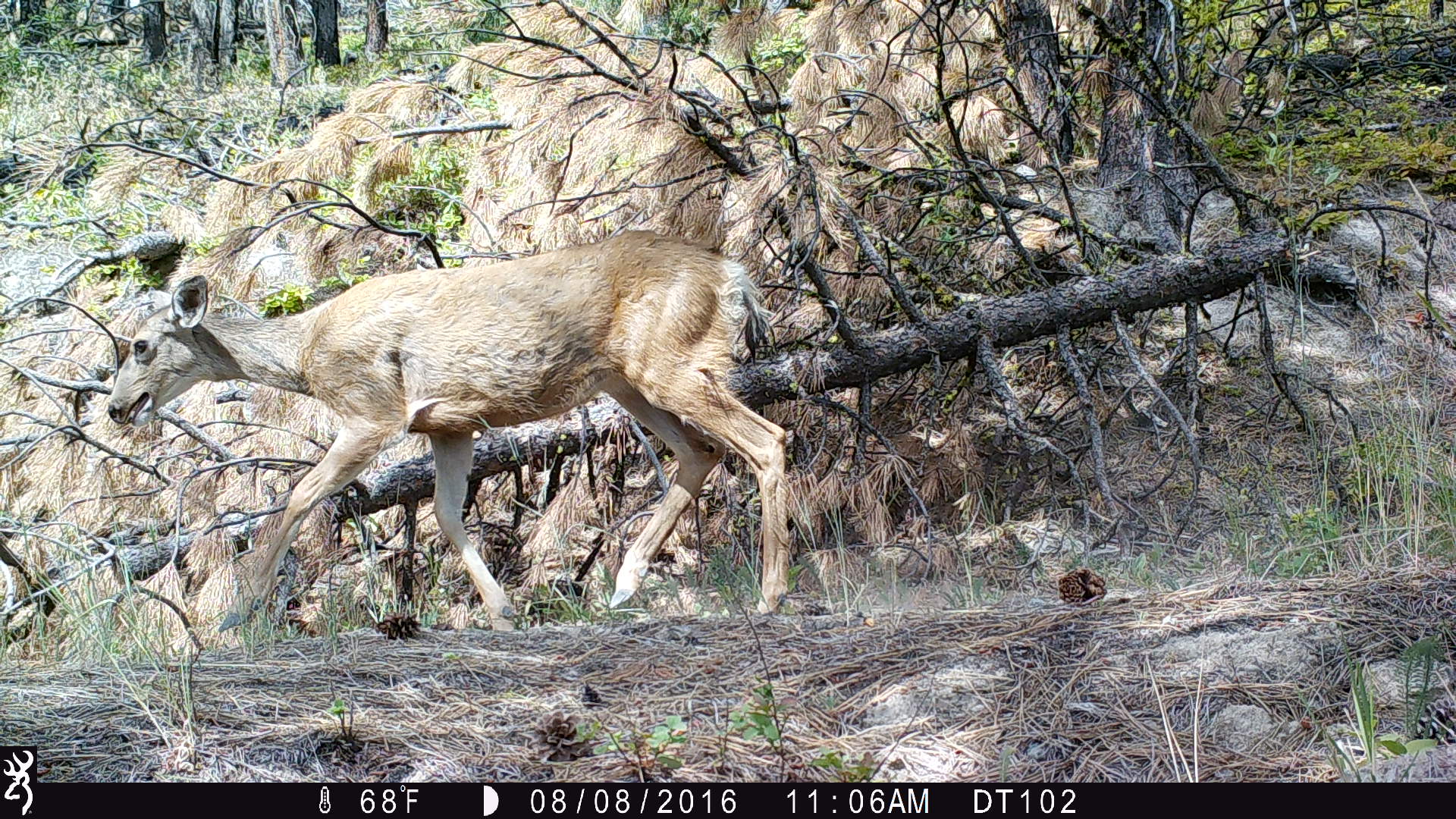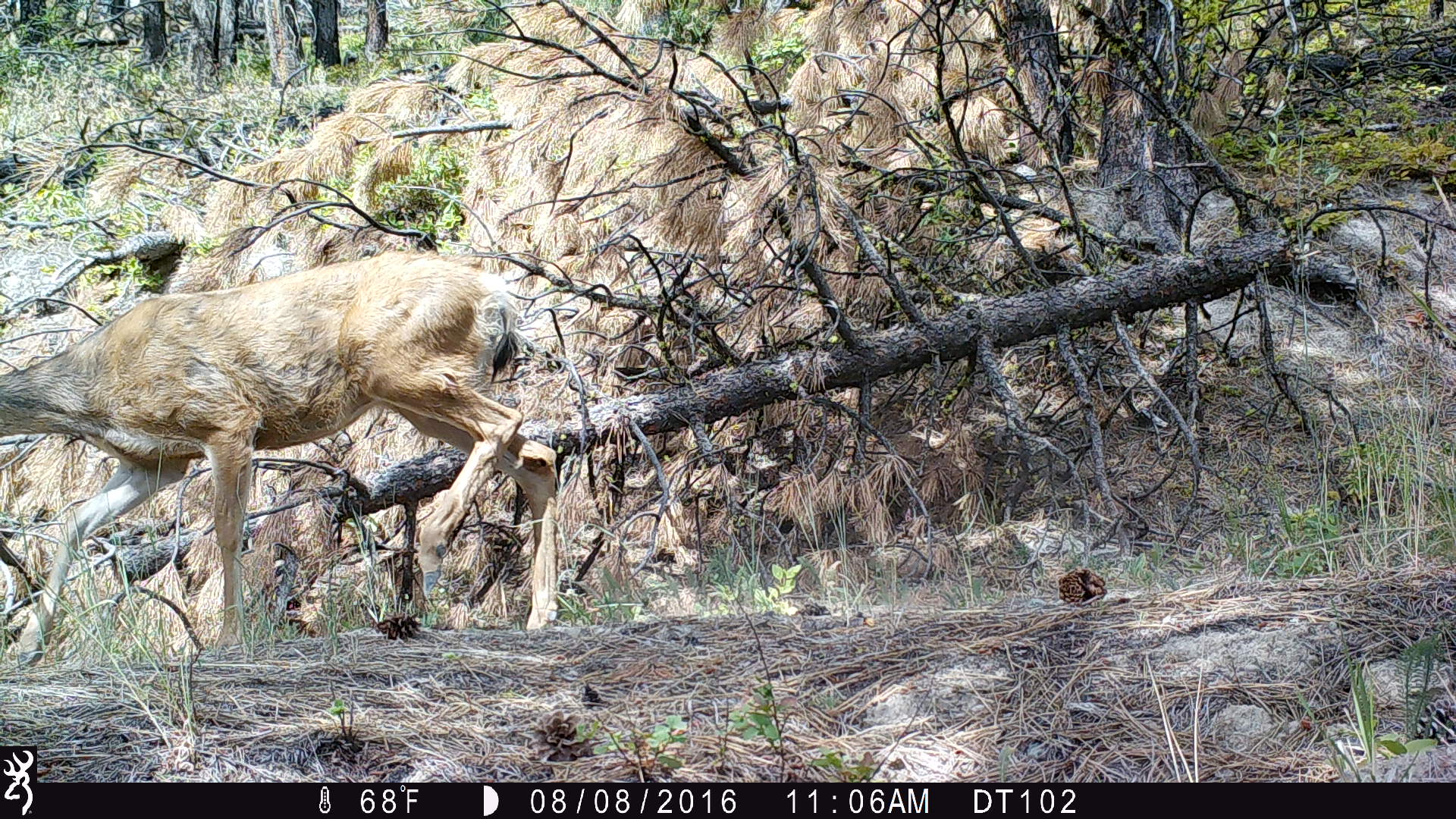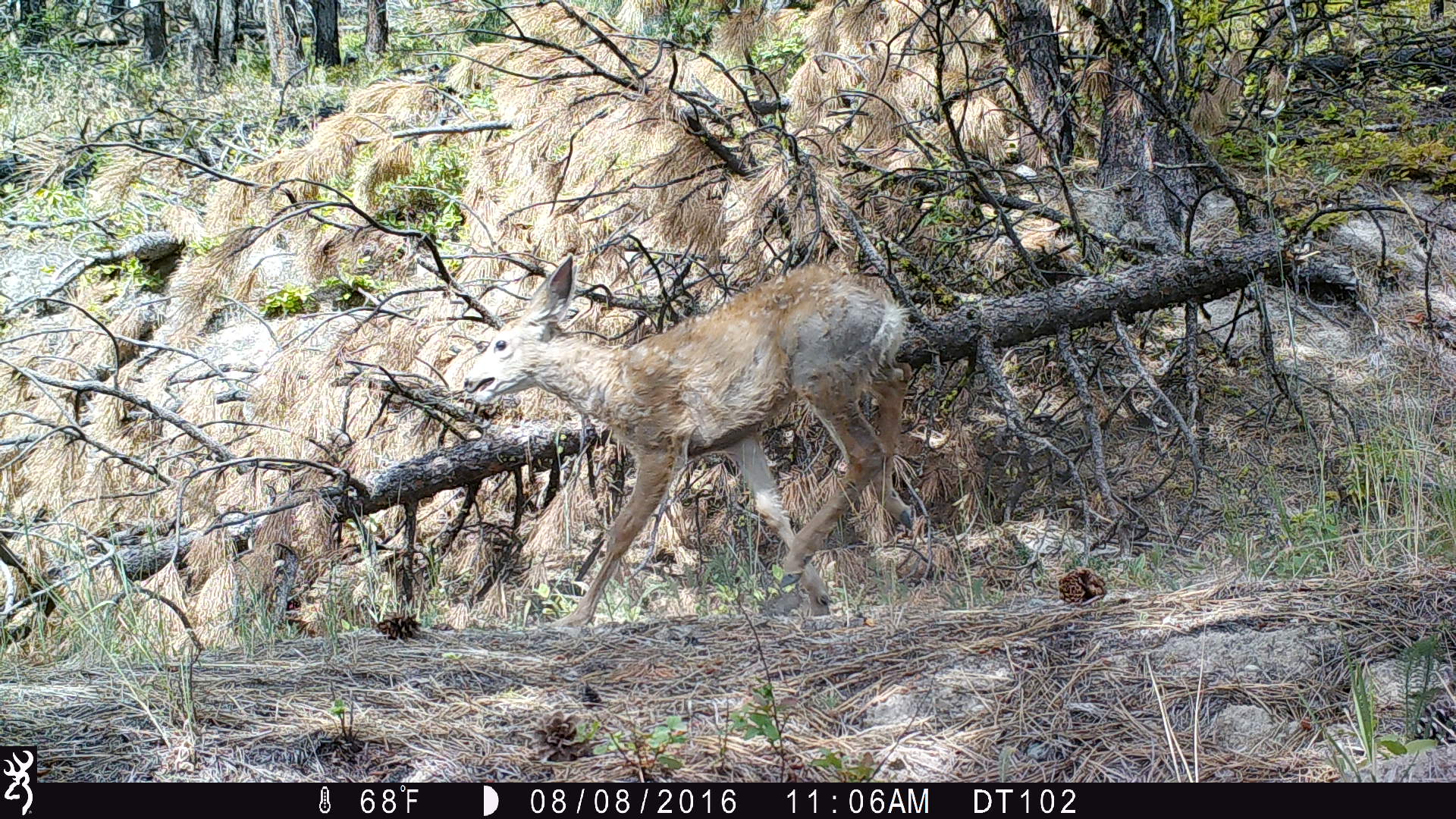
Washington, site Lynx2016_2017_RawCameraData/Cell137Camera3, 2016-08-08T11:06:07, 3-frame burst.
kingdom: Animalia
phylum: Chordata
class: Mammalia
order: Artiodactyla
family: Cervidae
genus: Odocoileus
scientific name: Odocoileus hemionus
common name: mule deer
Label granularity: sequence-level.